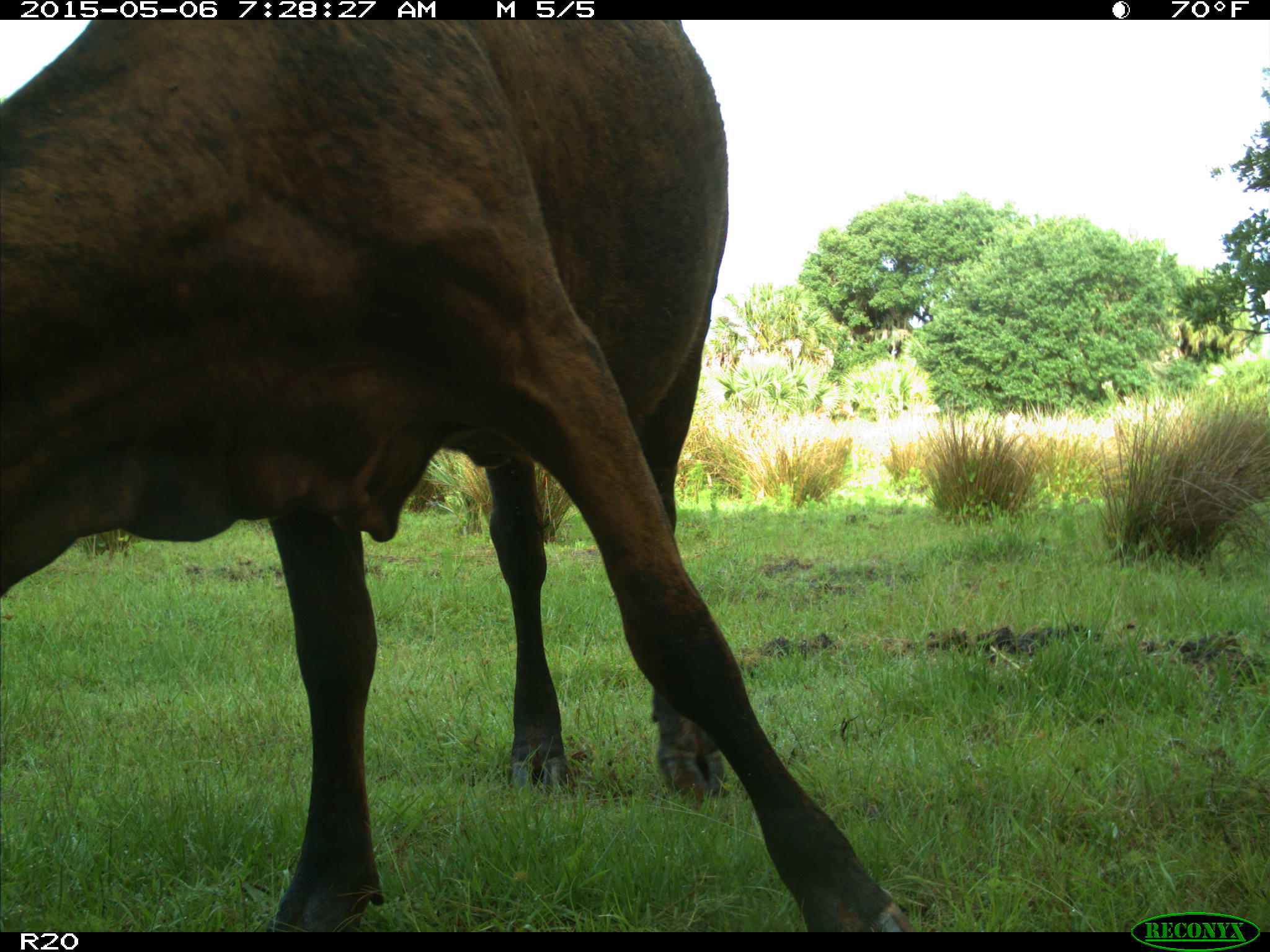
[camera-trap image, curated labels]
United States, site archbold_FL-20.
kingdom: Animalia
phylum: Chordata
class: Mammalia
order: Artiodactyla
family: Bovidae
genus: Bos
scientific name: Bos taurus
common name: domestic cow